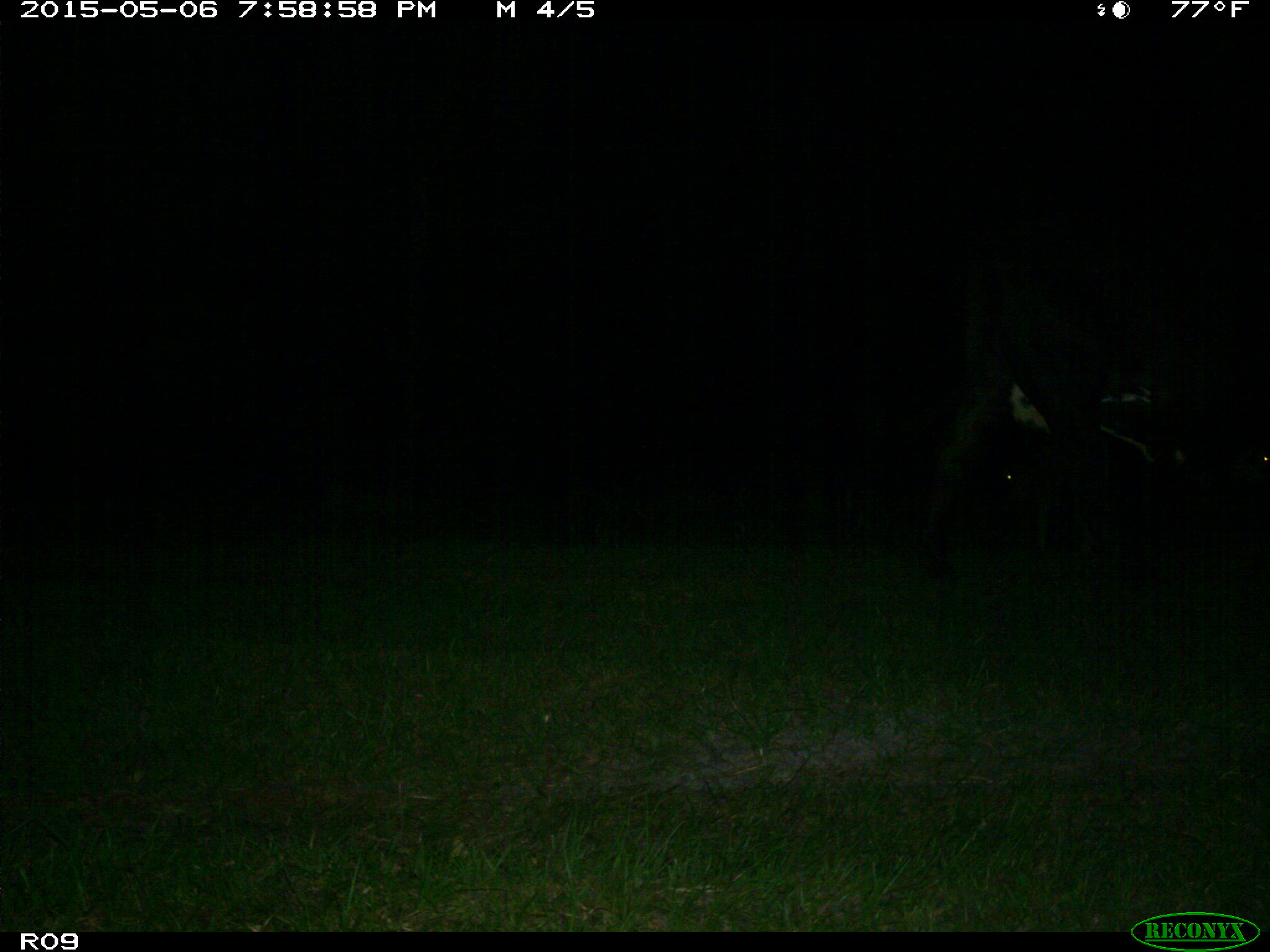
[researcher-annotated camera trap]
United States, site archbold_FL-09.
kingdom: Animalia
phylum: Chordata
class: Mammalia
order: Artiodactyla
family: Bovidae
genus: Bos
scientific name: Bos taurus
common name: domestic cow